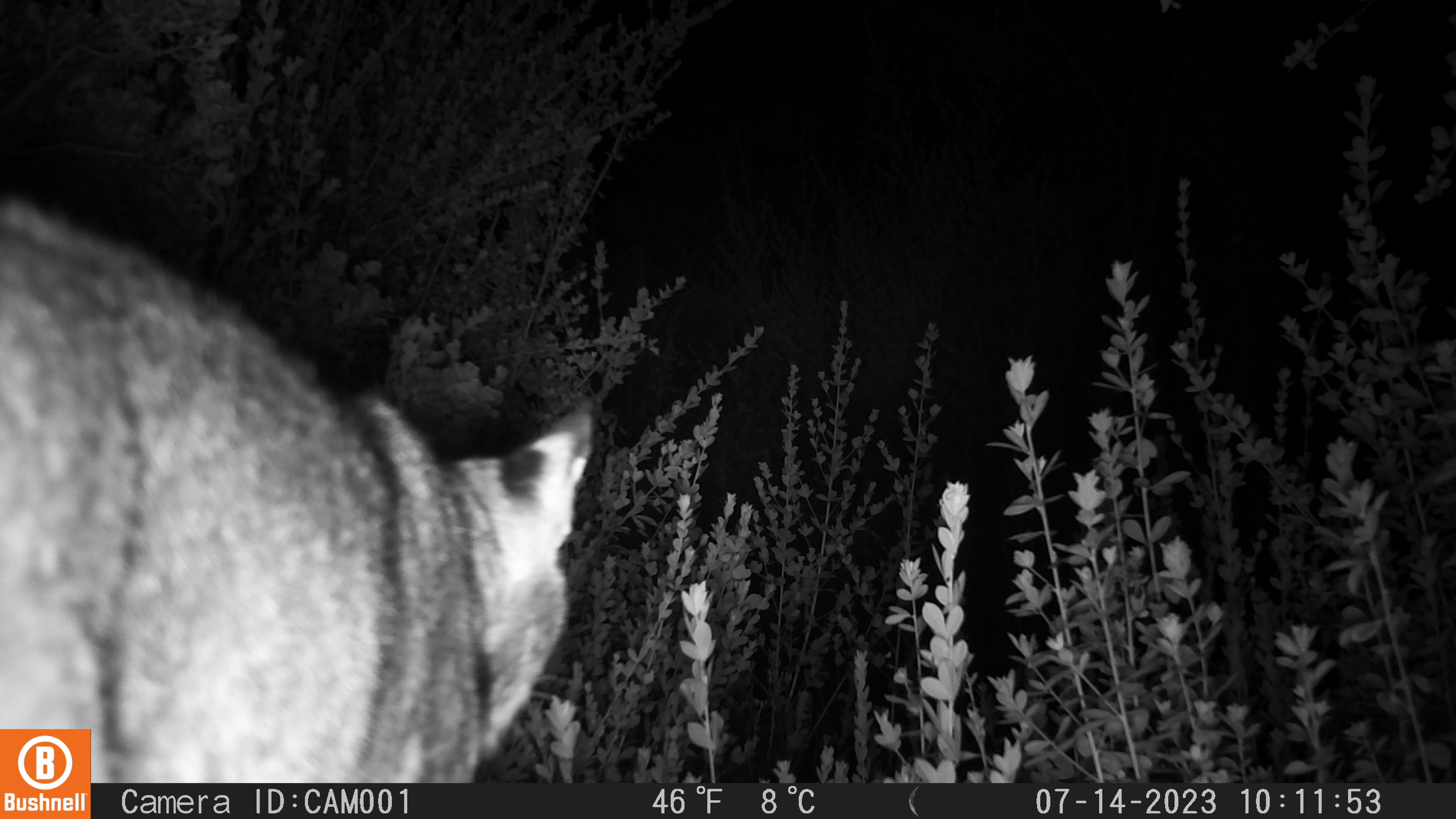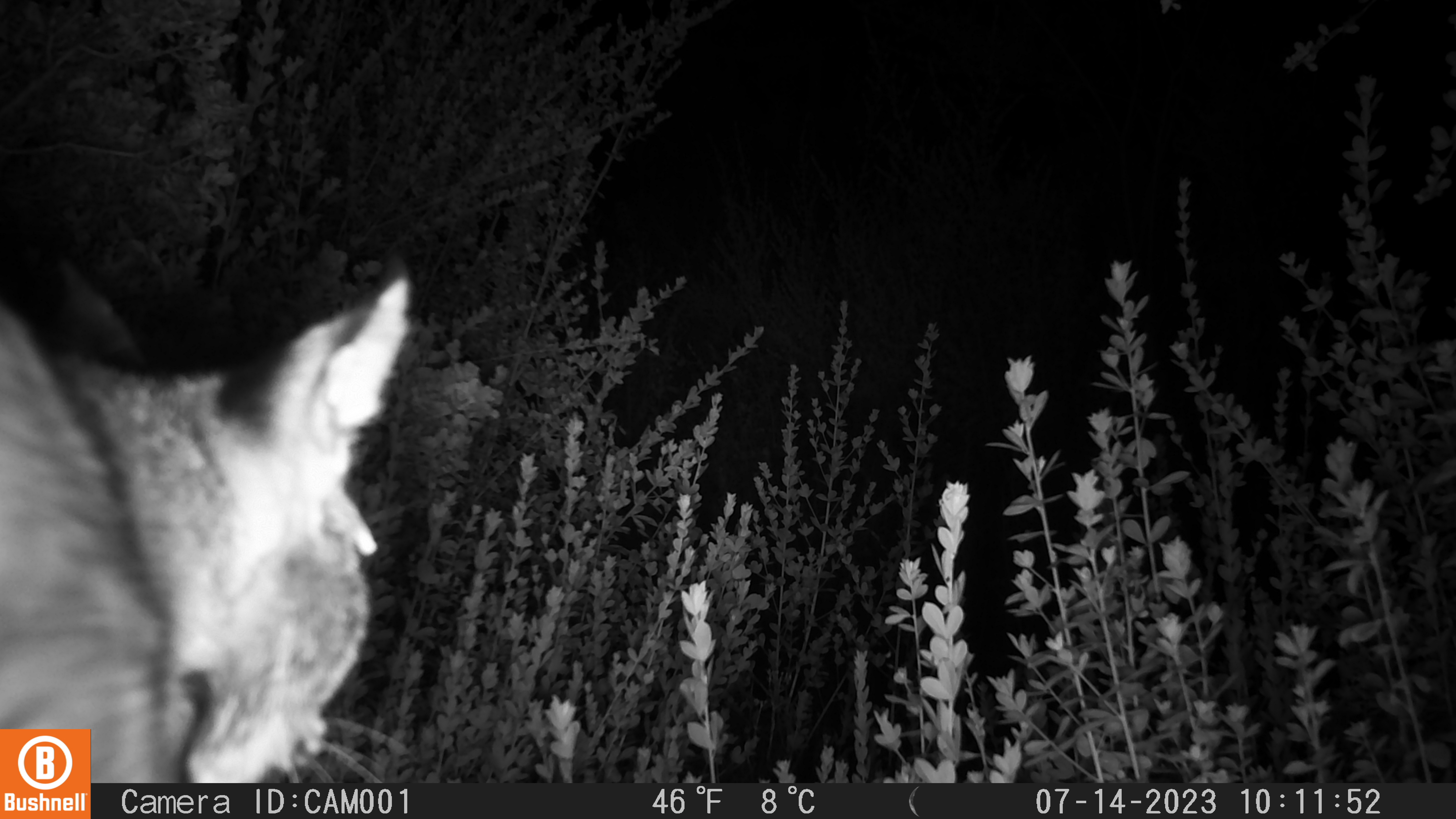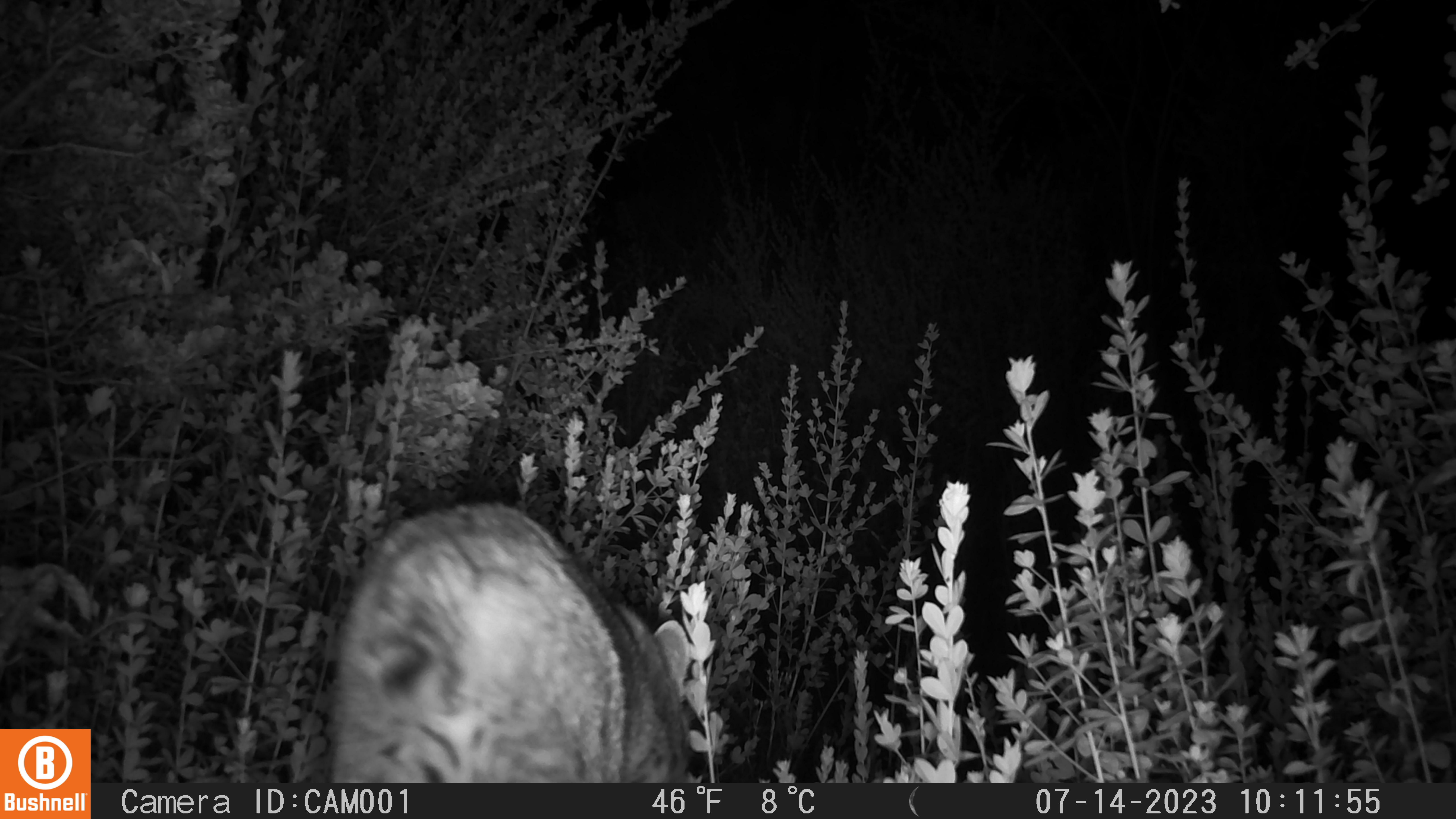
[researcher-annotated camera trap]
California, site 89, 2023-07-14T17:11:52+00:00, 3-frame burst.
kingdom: Animalia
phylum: Chordata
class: Mammalia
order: Carnivora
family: Felidae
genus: Lynx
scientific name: Lynx rufus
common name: bobcat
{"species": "bobcat (Lynx rufus)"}